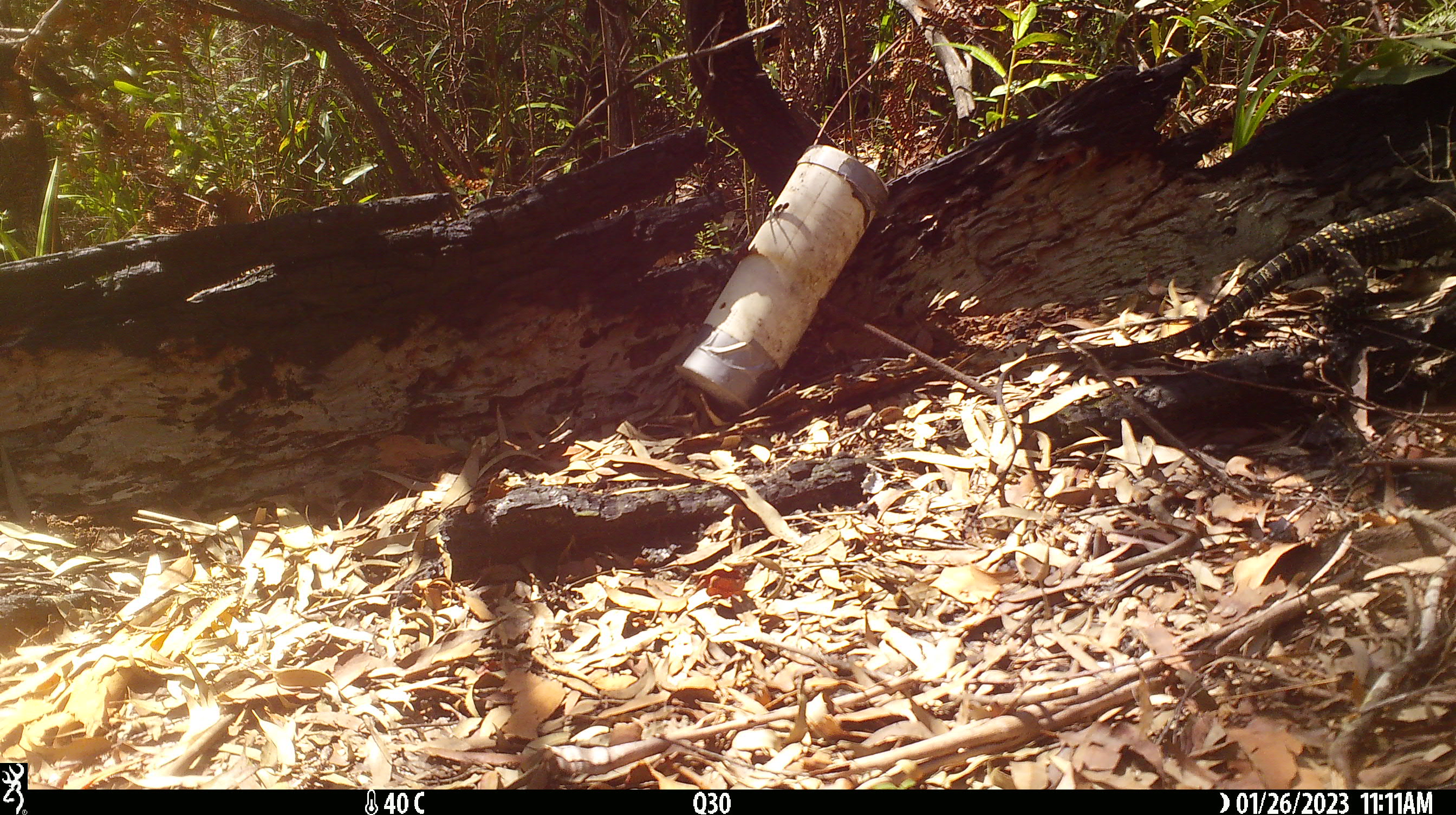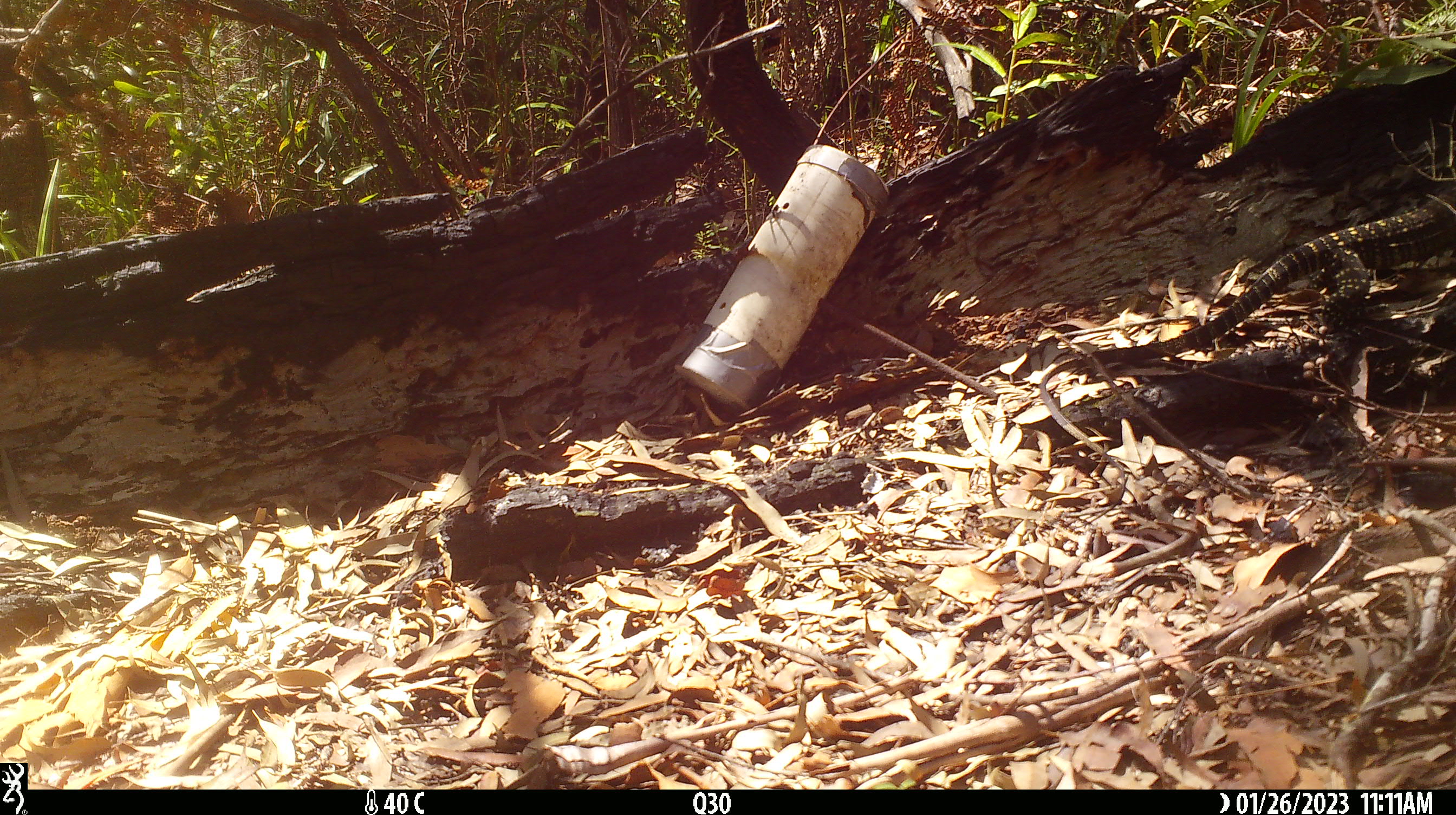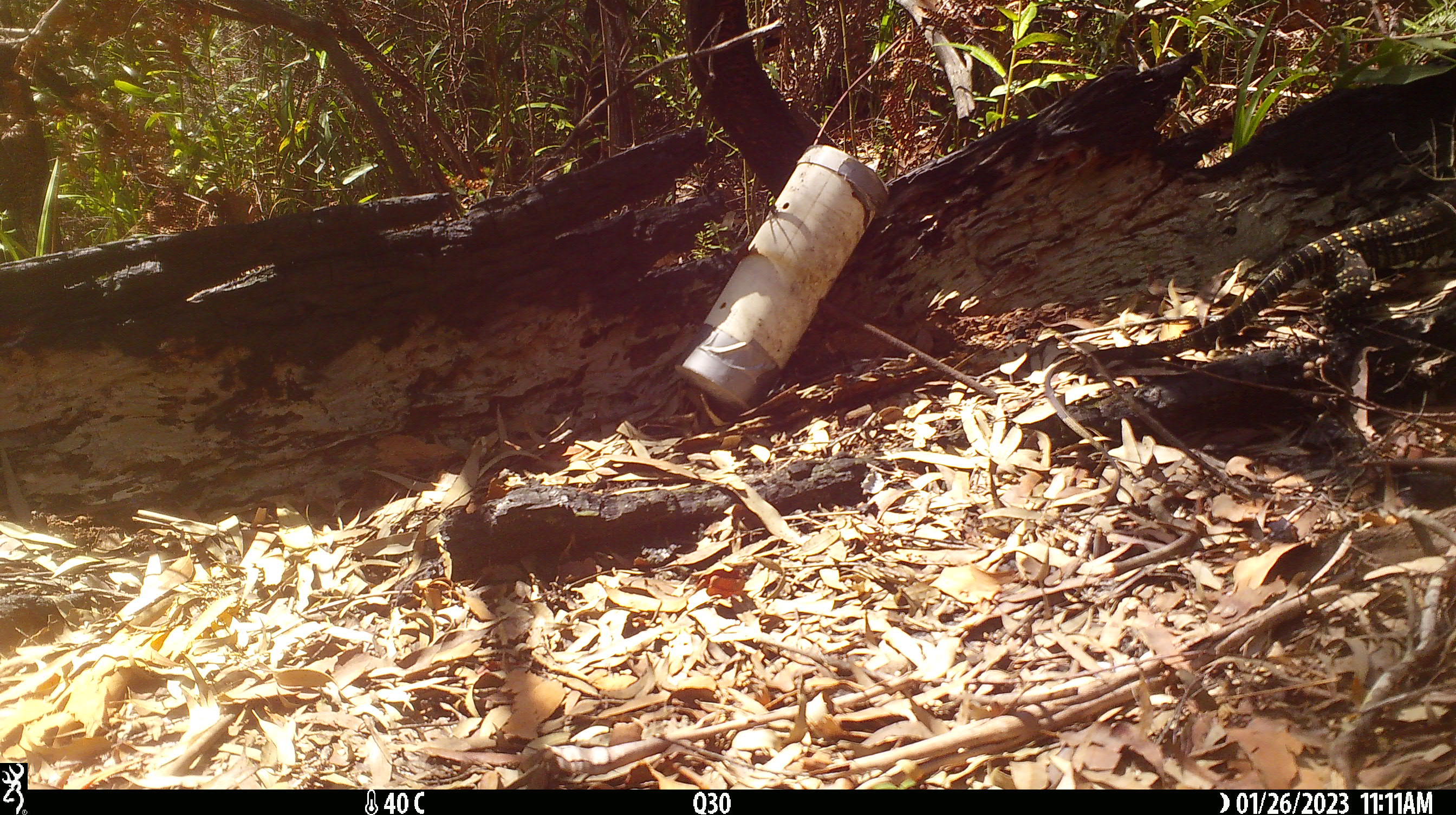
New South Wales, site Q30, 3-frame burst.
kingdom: Animalia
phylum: Chordata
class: Reptilia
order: Squamata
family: Varanidae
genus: Varanus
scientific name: Varanus varius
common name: lace monitor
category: goanna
Goanna (lace monitor) (Varanus varius).